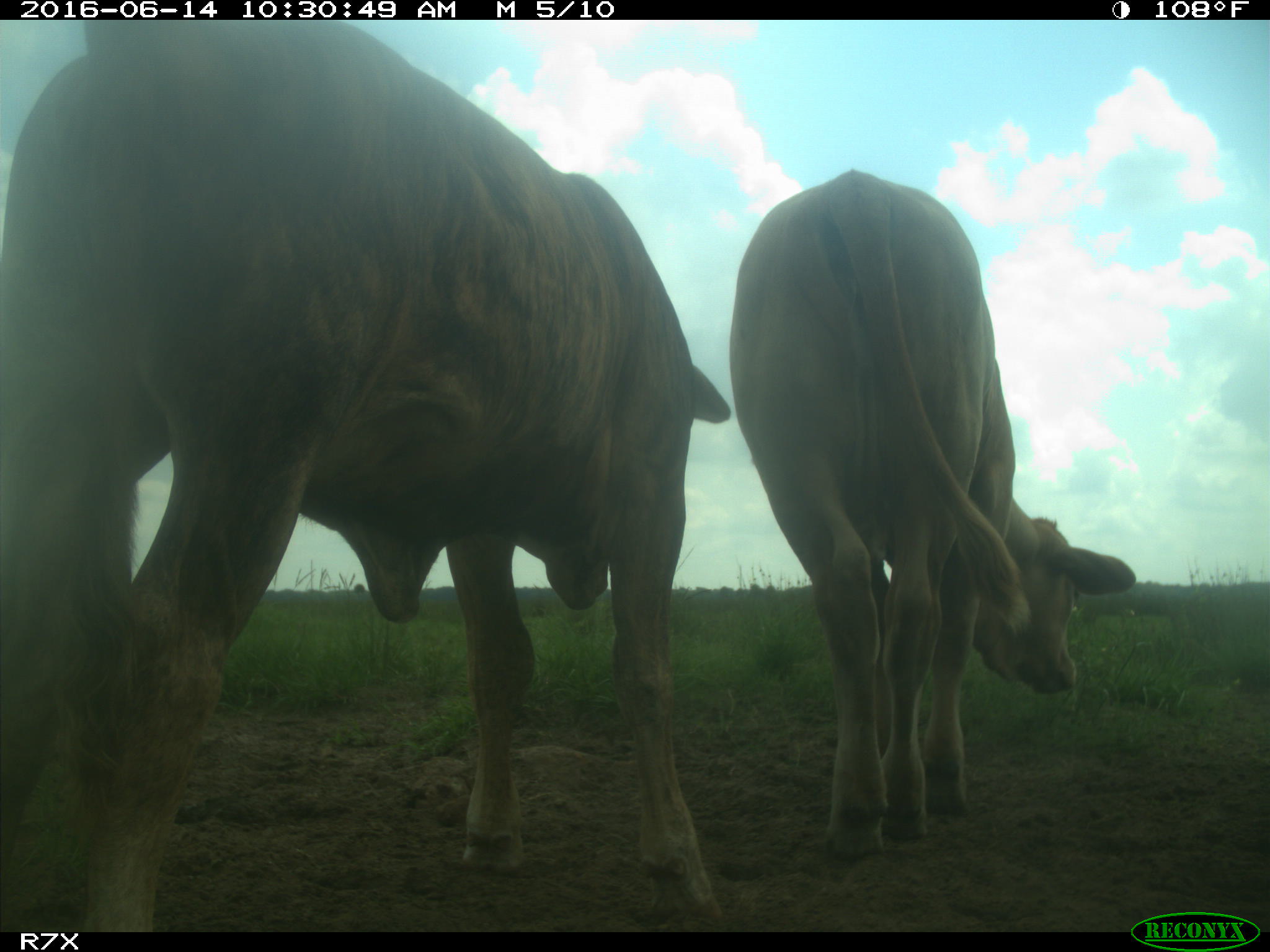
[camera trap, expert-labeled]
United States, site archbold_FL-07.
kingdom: Animalia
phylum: Chordata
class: Mammalia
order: Artiodactyla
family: Bovidae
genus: Bos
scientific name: Bos taurus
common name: domestic cow